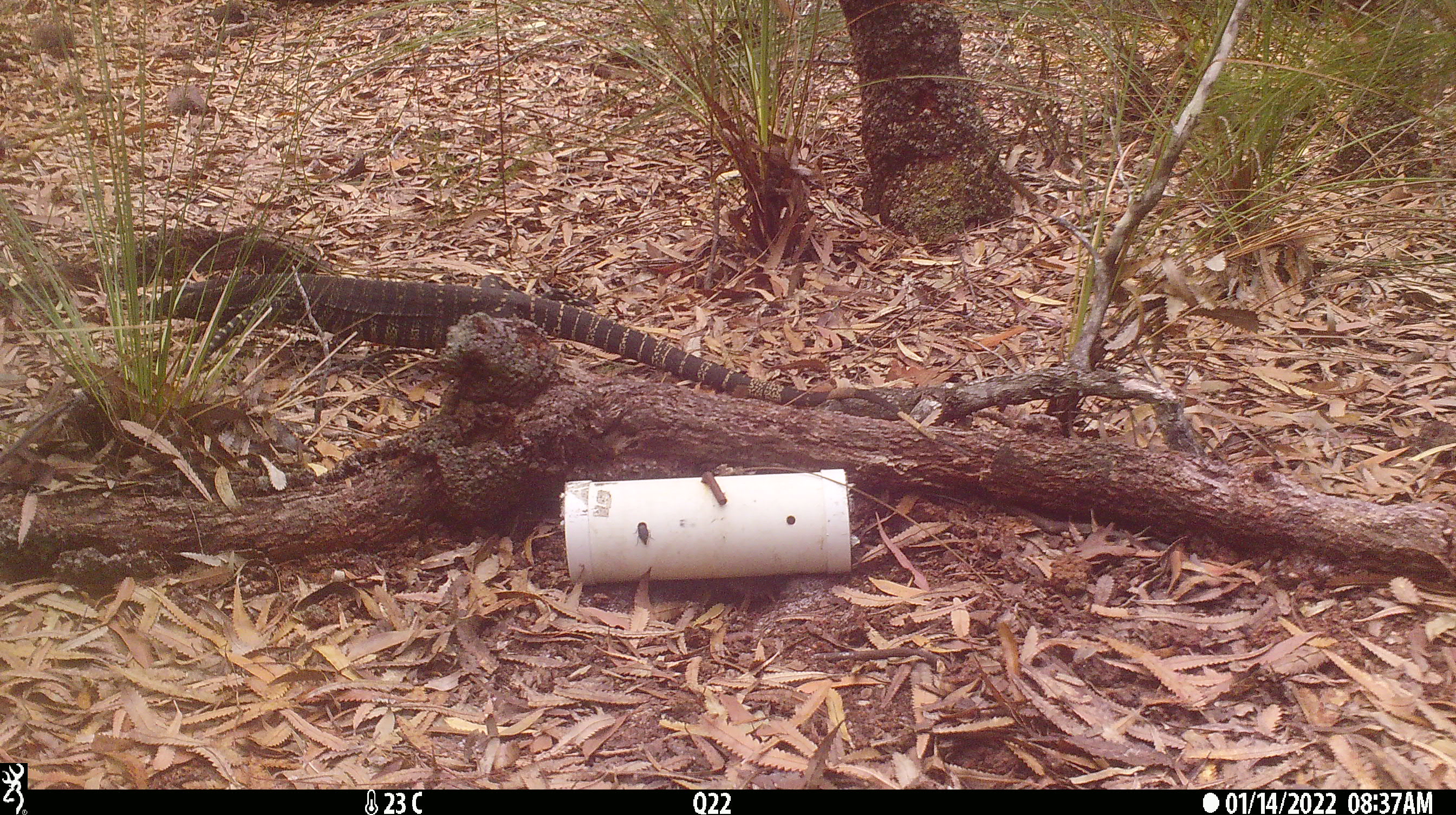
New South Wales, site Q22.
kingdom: Animalia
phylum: Chordata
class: Reptilia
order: Squamata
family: Varanidae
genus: Varanus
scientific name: Varanus varius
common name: lace monitor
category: goanna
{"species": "goanna (lace monitor) (Varanus varius)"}